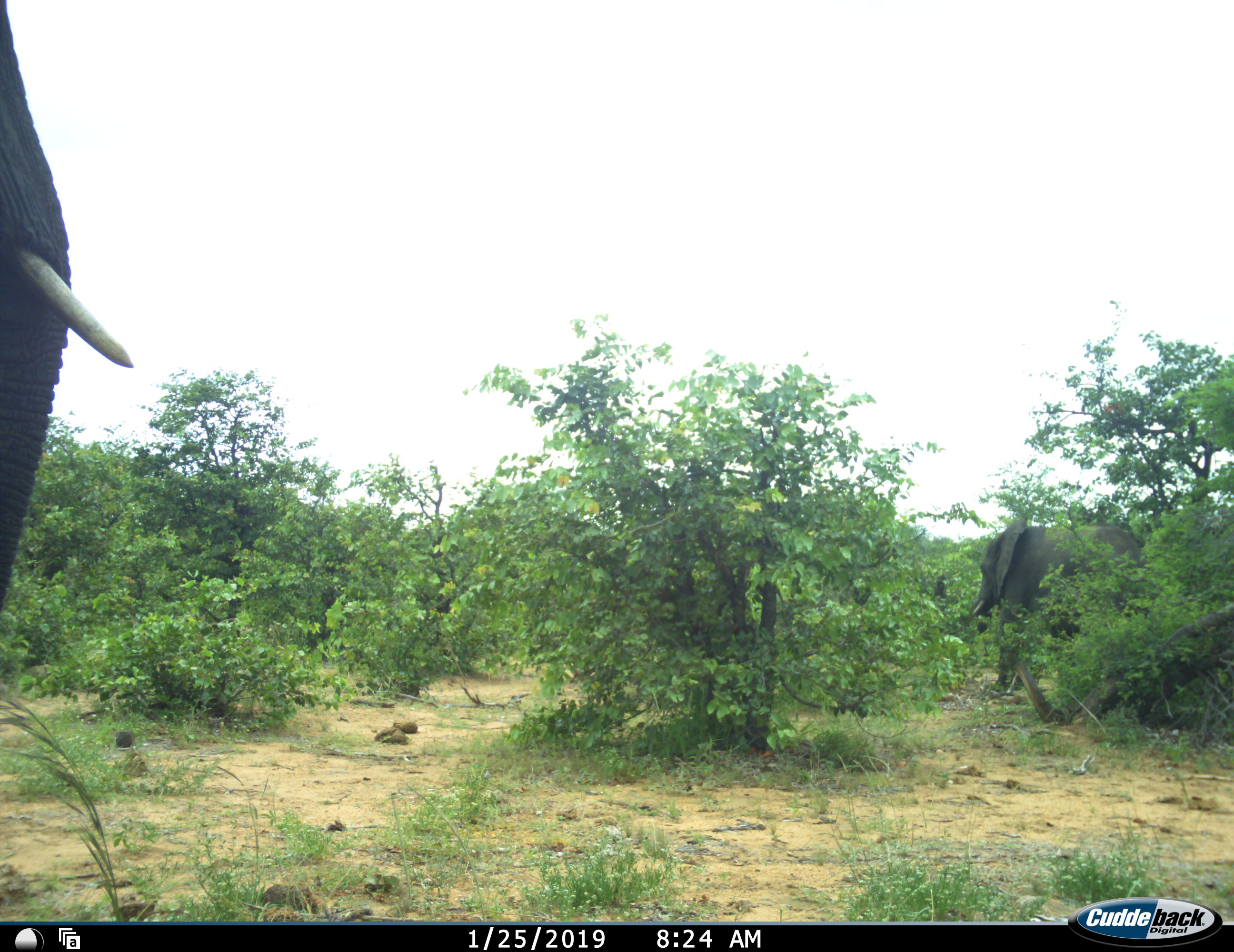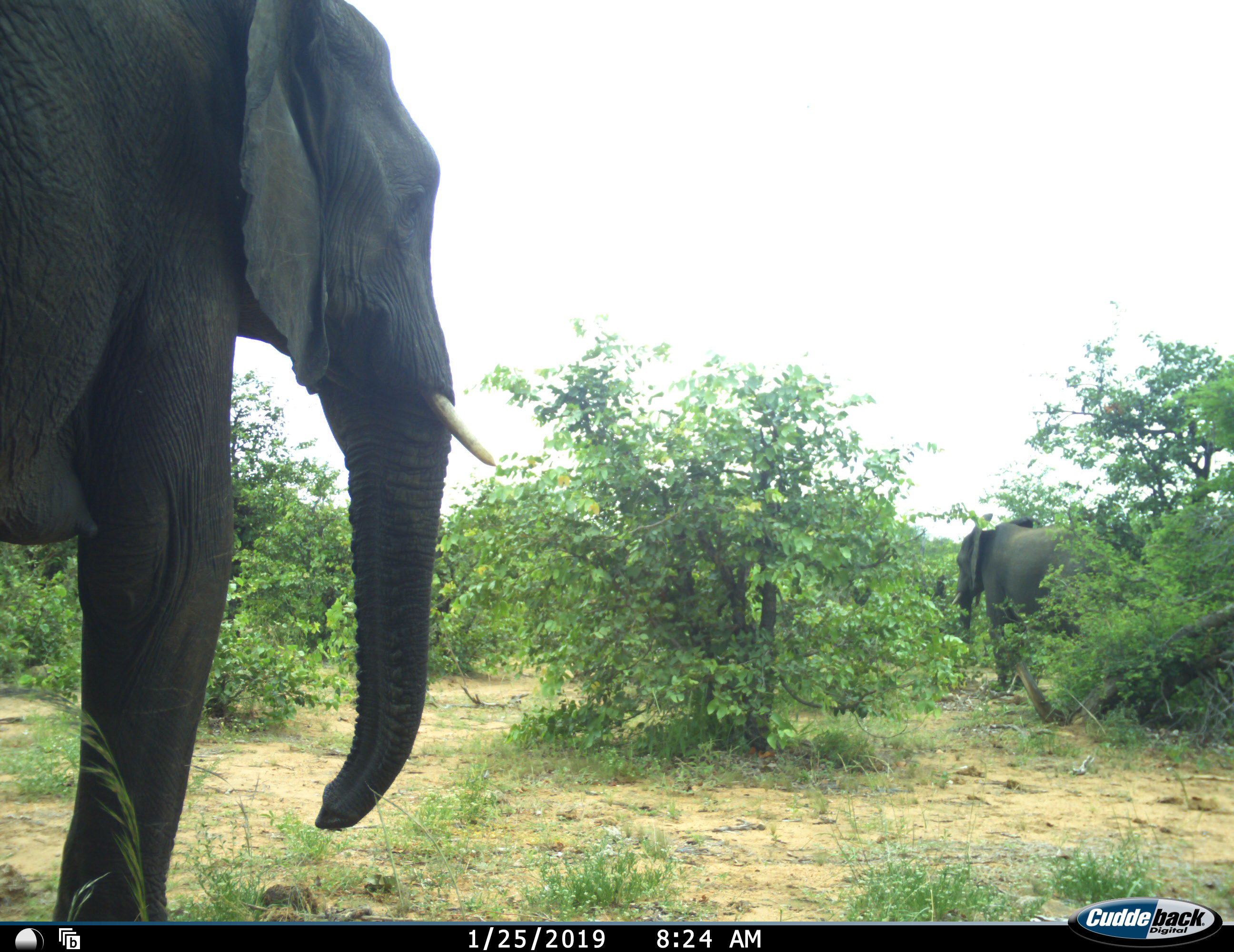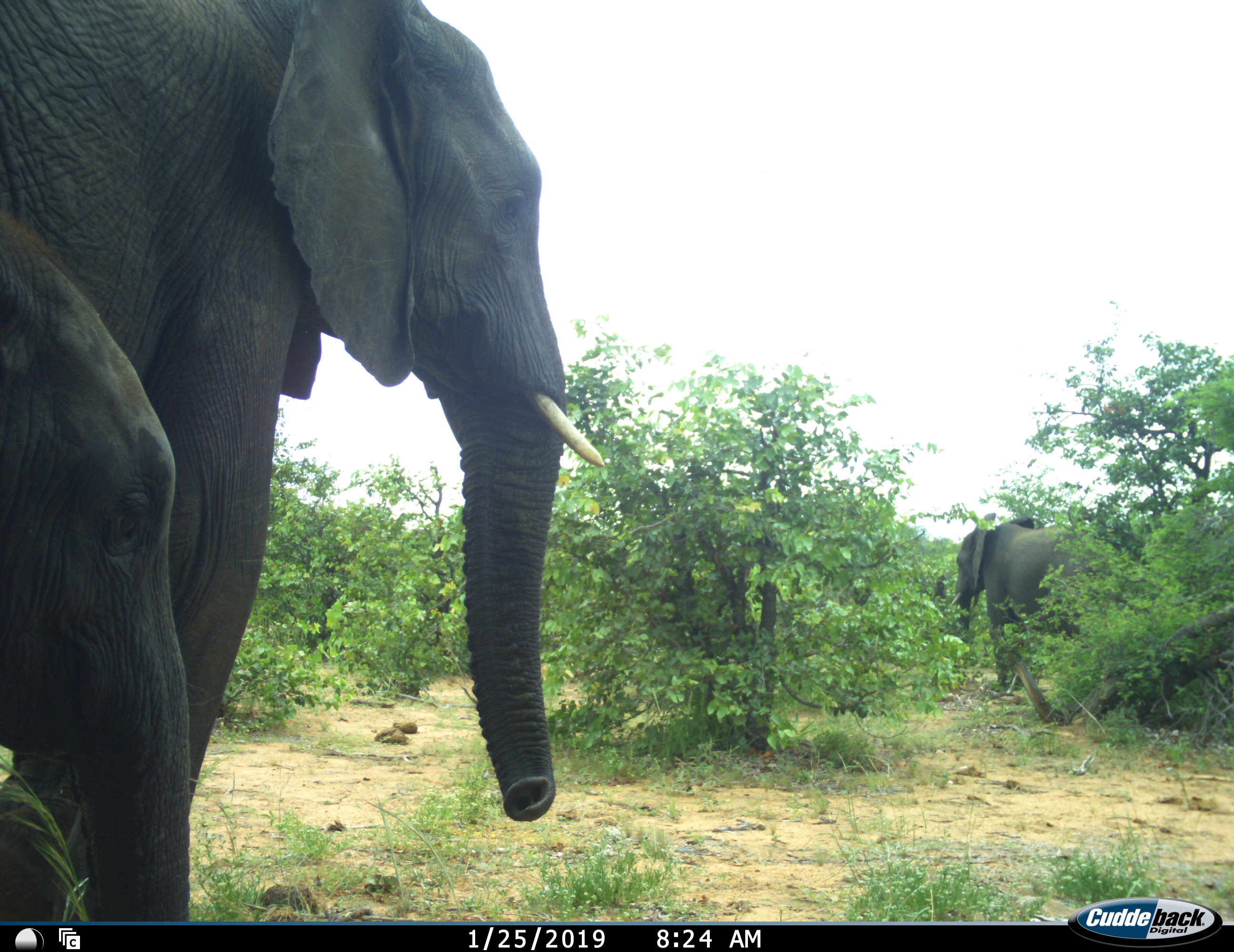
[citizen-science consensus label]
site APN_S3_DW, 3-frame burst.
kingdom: Animalia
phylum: Chordata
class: Mammalia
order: Proboscidea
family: Elephantidae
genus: Loxodonta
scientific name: Loxodonta africana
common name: african bush elephant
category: elephant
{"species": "elephant (african bush elephant) (Loxodonta africana)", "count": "2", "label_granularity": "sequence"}